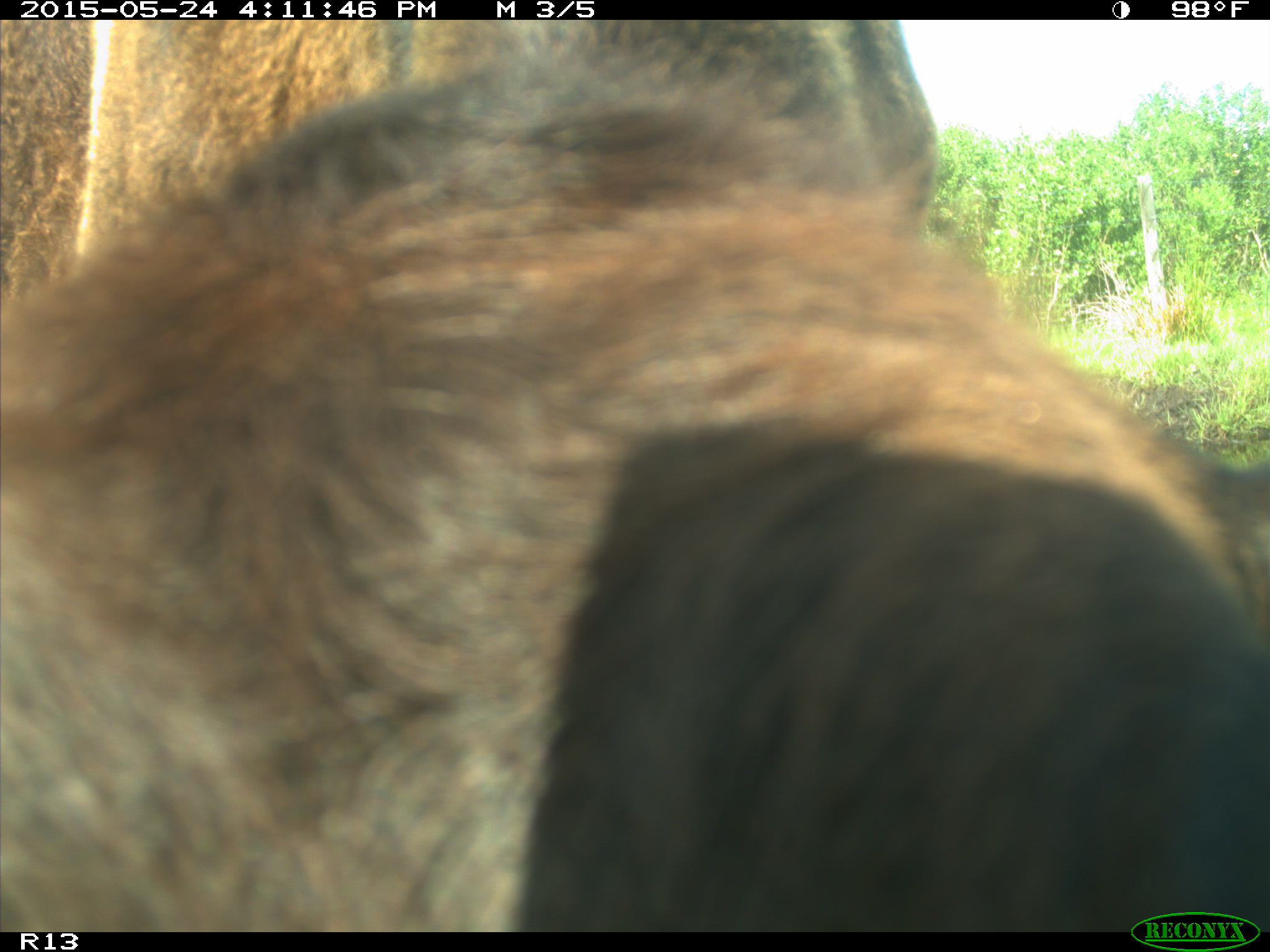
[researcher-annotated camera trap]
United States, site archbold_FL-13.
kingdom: Animalia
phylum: Chordata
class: Mammalia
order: Artiodactyla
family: Bovidae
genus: Bos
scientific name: Bos taurus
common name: domestic cow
Bos taurus (domestic cow).